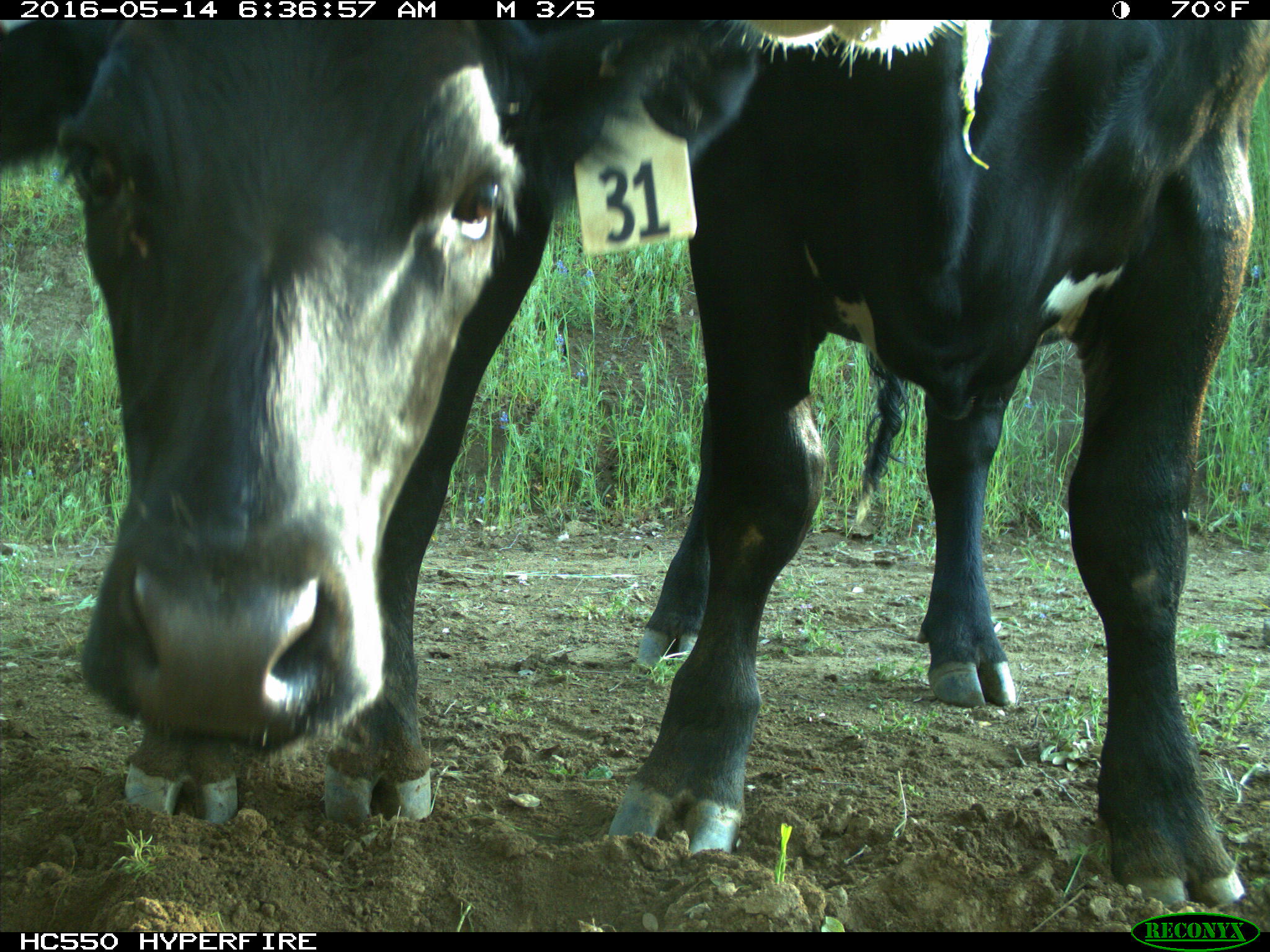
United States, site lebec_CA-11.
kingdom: Animalia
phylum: Chordata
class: Mammalia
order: Artiodactyla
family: Bovidae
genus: Bos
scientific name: Bos taurus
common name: domestic cow